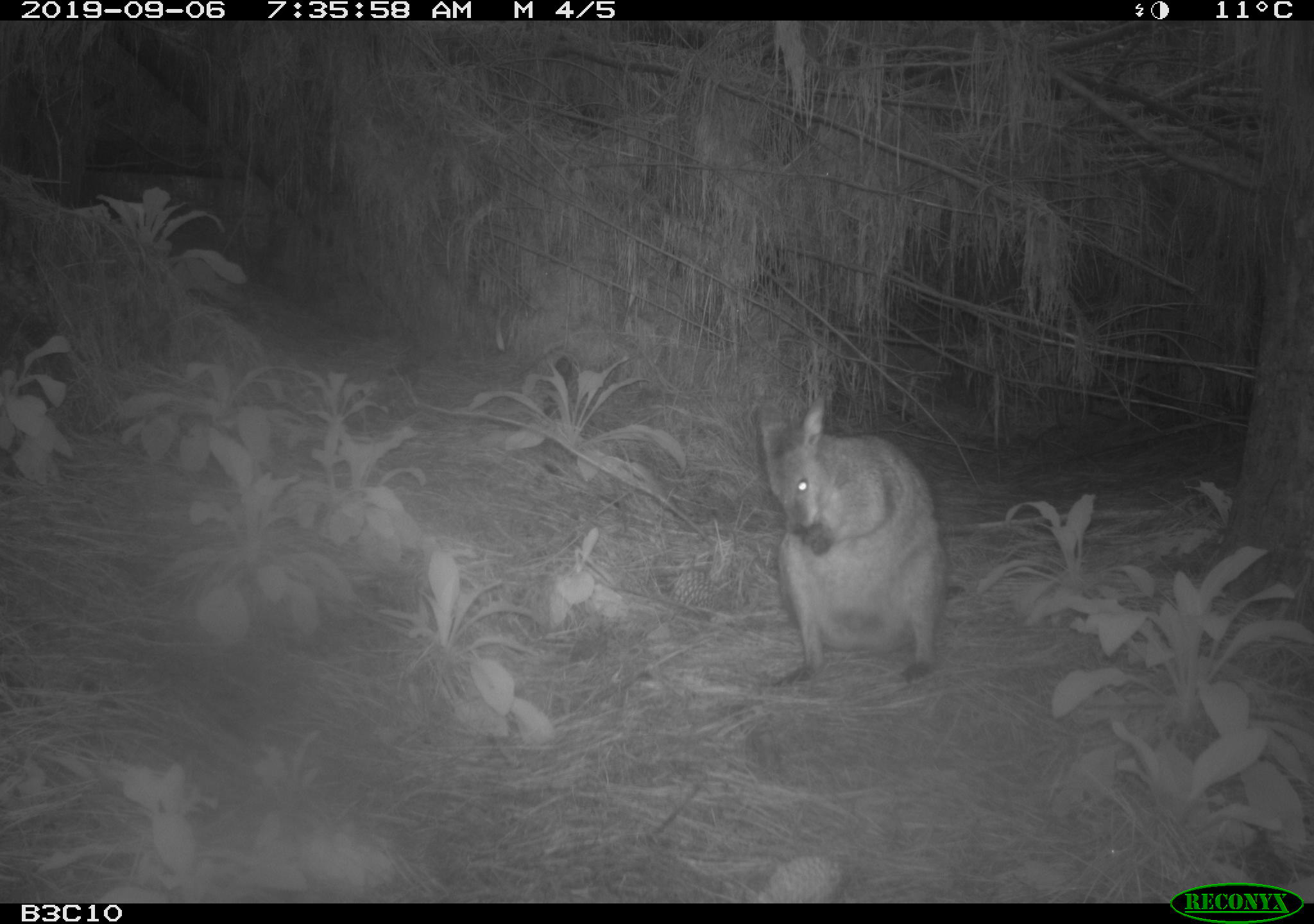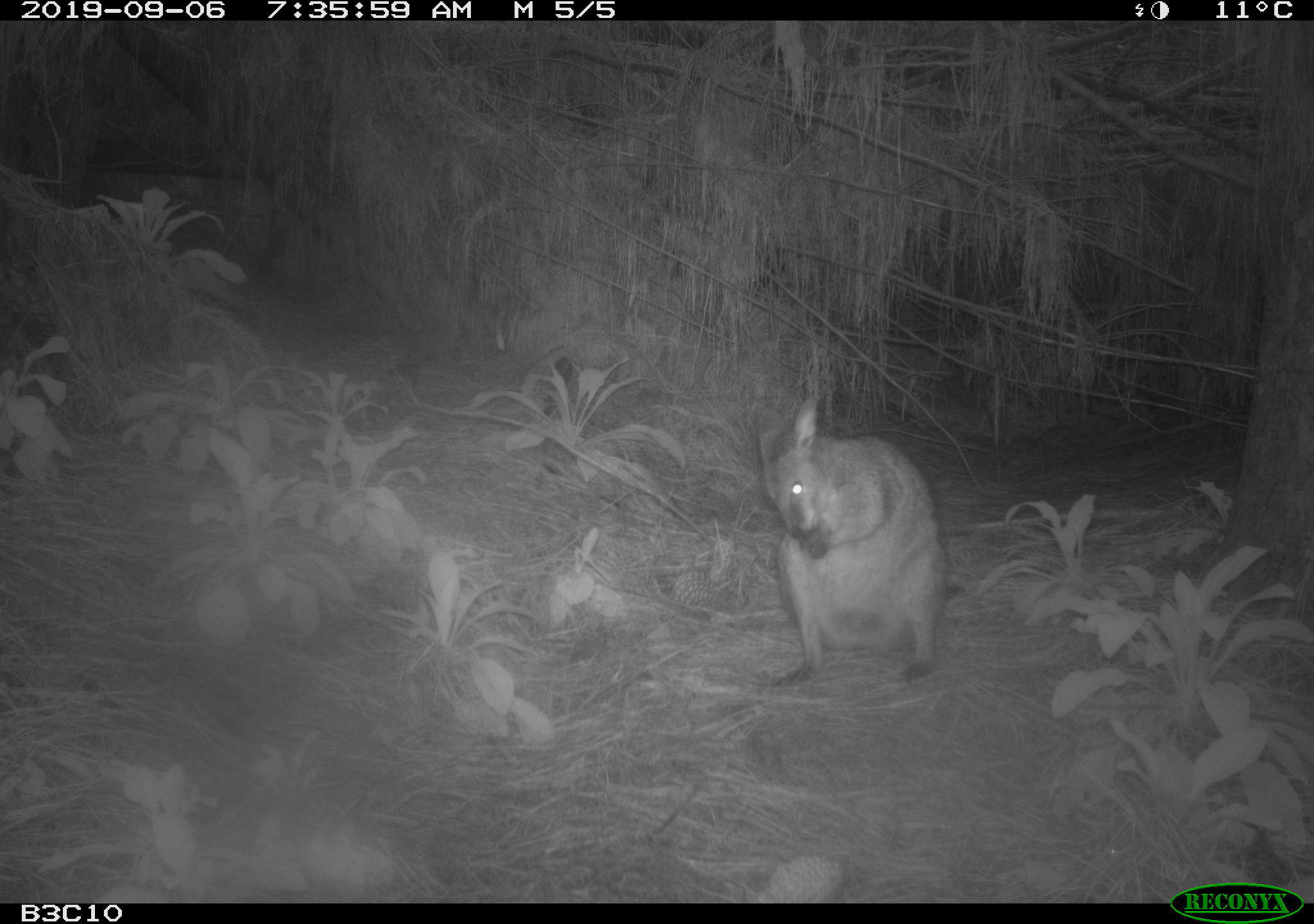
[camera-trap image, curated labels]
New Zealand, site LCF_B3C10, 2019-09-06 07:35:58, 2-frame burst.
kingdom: Animalia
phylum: Chordata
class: Mammalia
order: Diprotodontia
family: Macropodidae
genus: Notamacropus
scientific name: Notamacropus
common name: wallaby